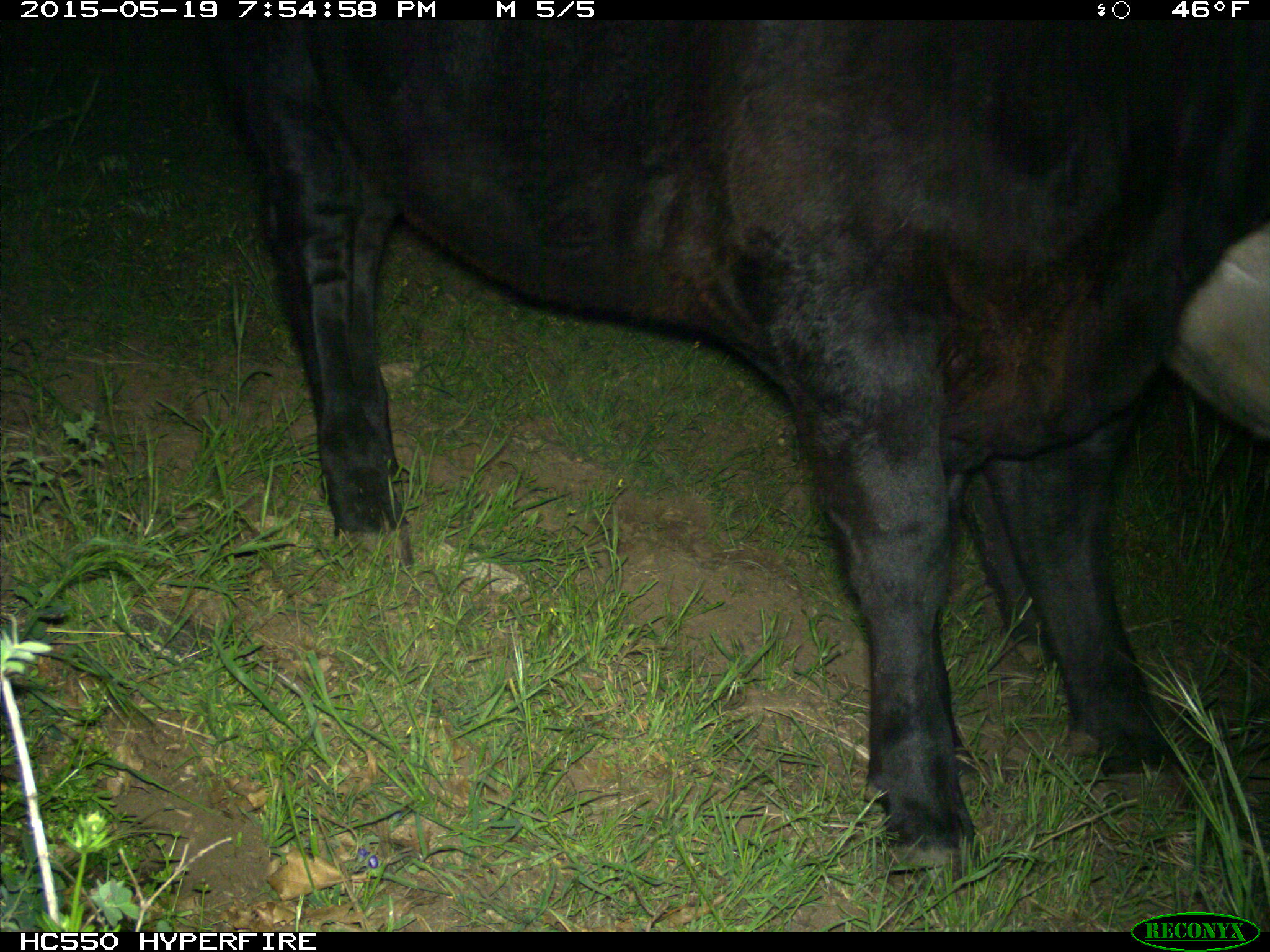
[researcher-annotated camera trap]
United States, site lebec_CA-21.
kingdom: Animalia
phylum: Chordata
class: Mammalia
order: Artiodactyla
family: Bovidae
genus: Bos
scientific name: Bos taurus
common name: domestic cow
Bos taurus (domestic cow).